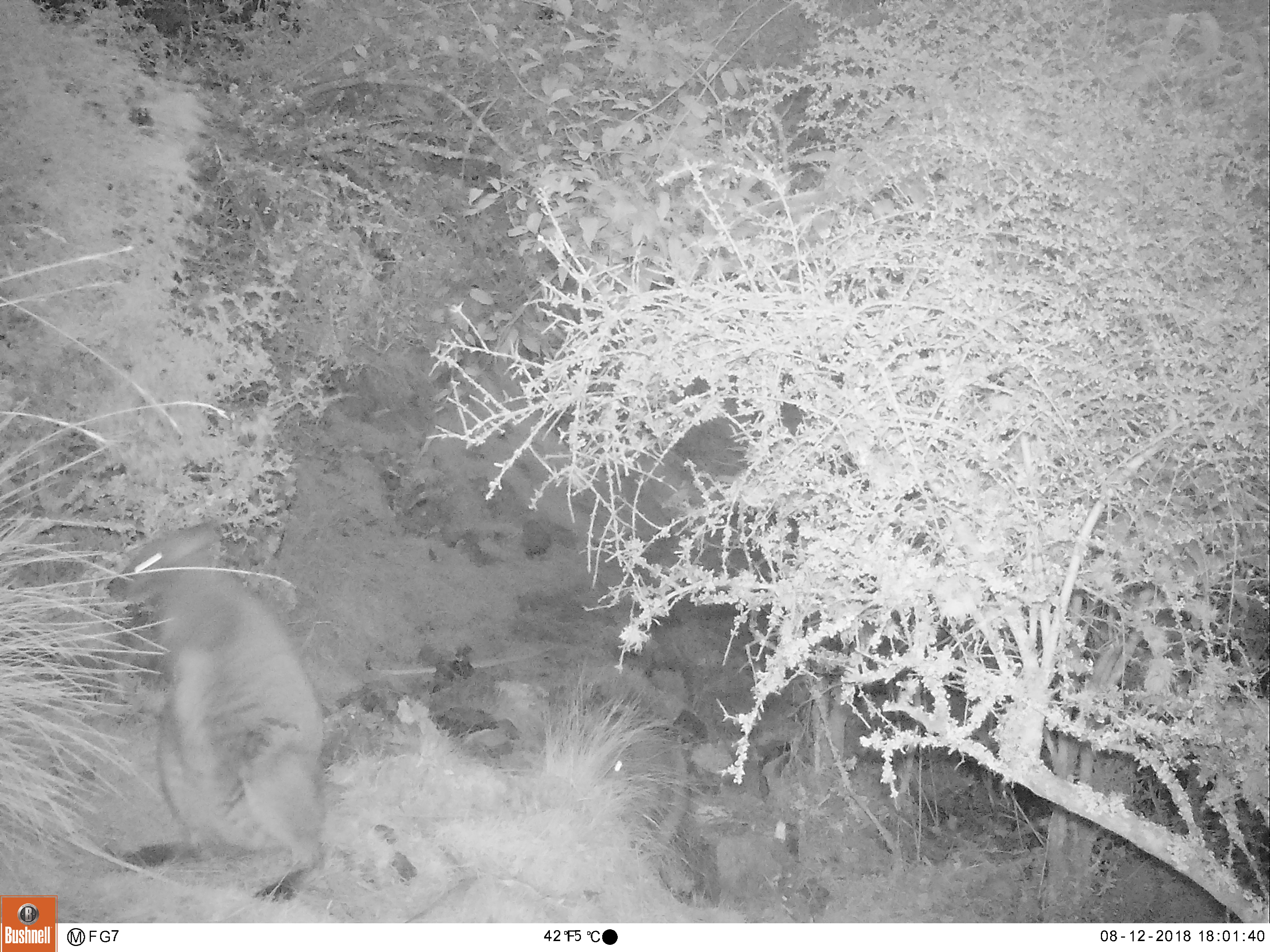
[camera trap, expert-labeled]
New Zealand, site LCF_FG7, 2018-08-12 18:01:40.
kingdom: Animalia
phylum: Chordata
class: Mammalia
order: Diprotodontia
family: Macropodidae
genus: Notamacropus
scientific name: Notamacropus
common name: wallaby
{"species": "wallaby (Notamacropus)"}